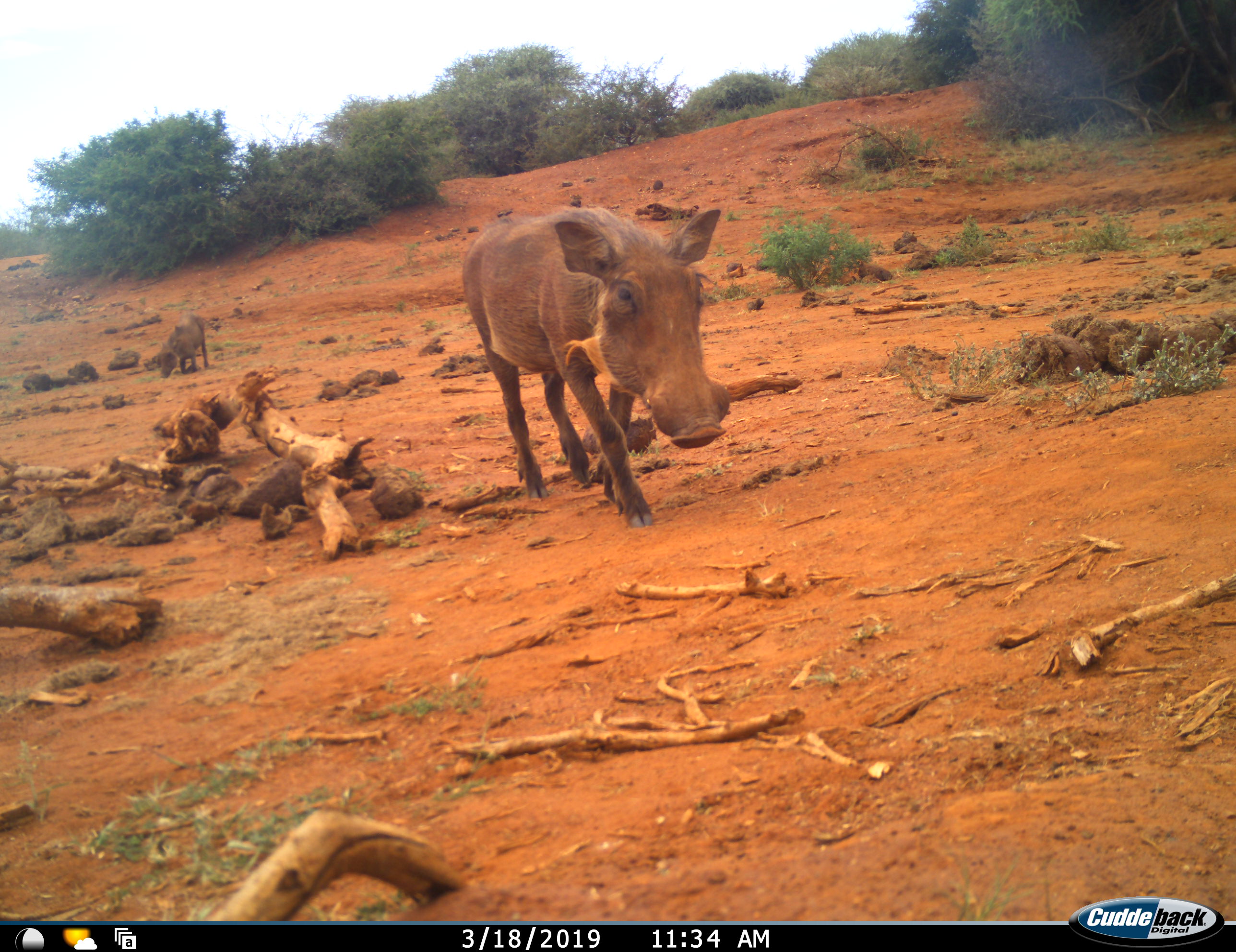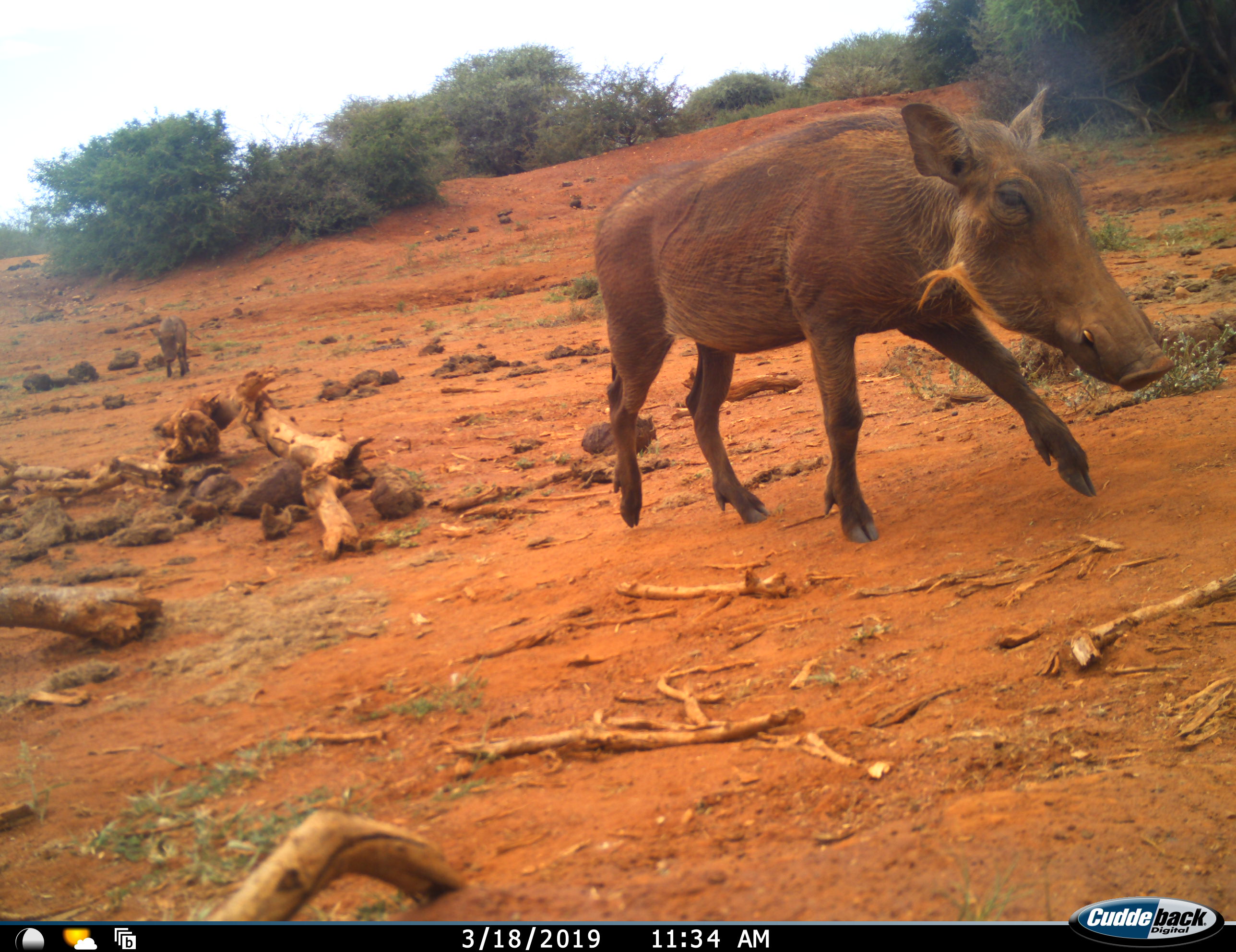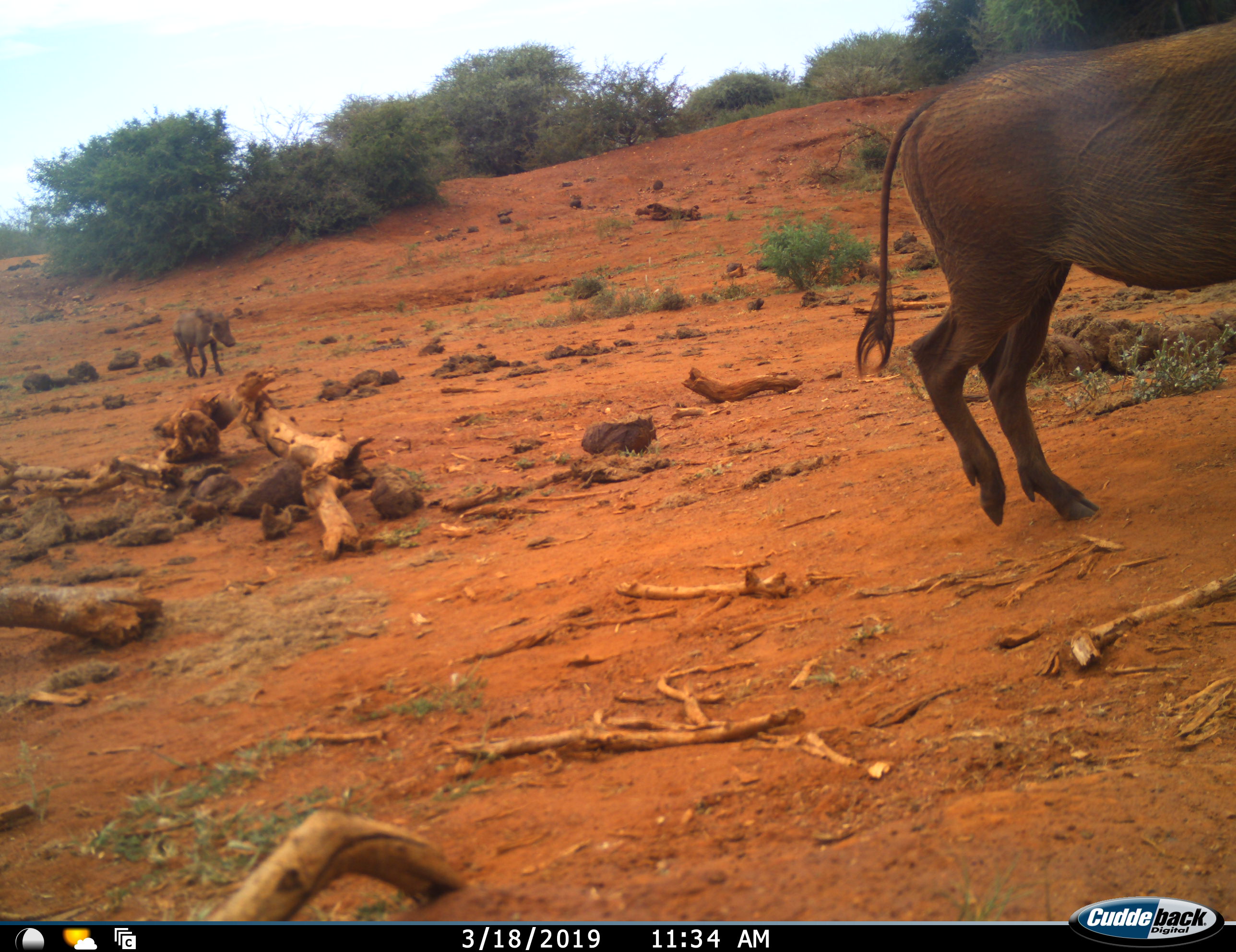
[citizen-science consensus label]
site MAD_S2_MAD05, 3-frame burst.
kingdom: Animalia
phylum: Chordata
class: Mammalia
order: Artiodactyla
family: Suidae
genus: Phacochoerus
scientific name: Phacochoerus africanus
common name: warthog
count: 2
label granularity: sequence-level